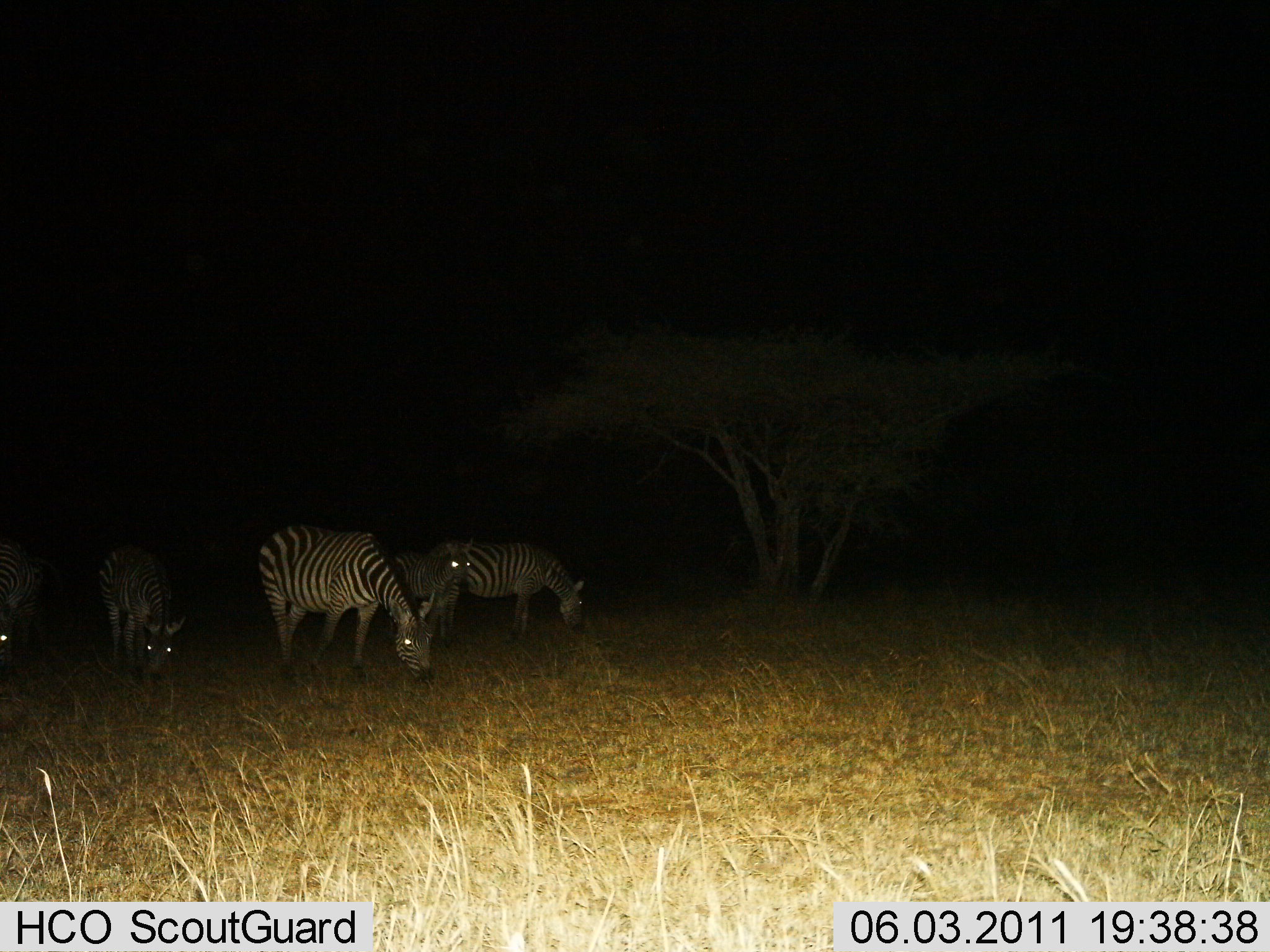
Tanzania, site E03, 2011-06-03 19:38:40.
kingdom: Animalia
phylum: Chordata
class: Mammalia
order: Perissodactyla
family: Equidae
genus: Equus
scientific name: Equus quagga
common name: plains zebra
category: zebra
Zebra (plains zebra) (Equus quagga), count 5. Behavior (volunteer vote fractions): standing 31%, resting 0%, moving 15%, interacting 0%. Young present (vote fraction): 0%. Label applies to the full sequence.